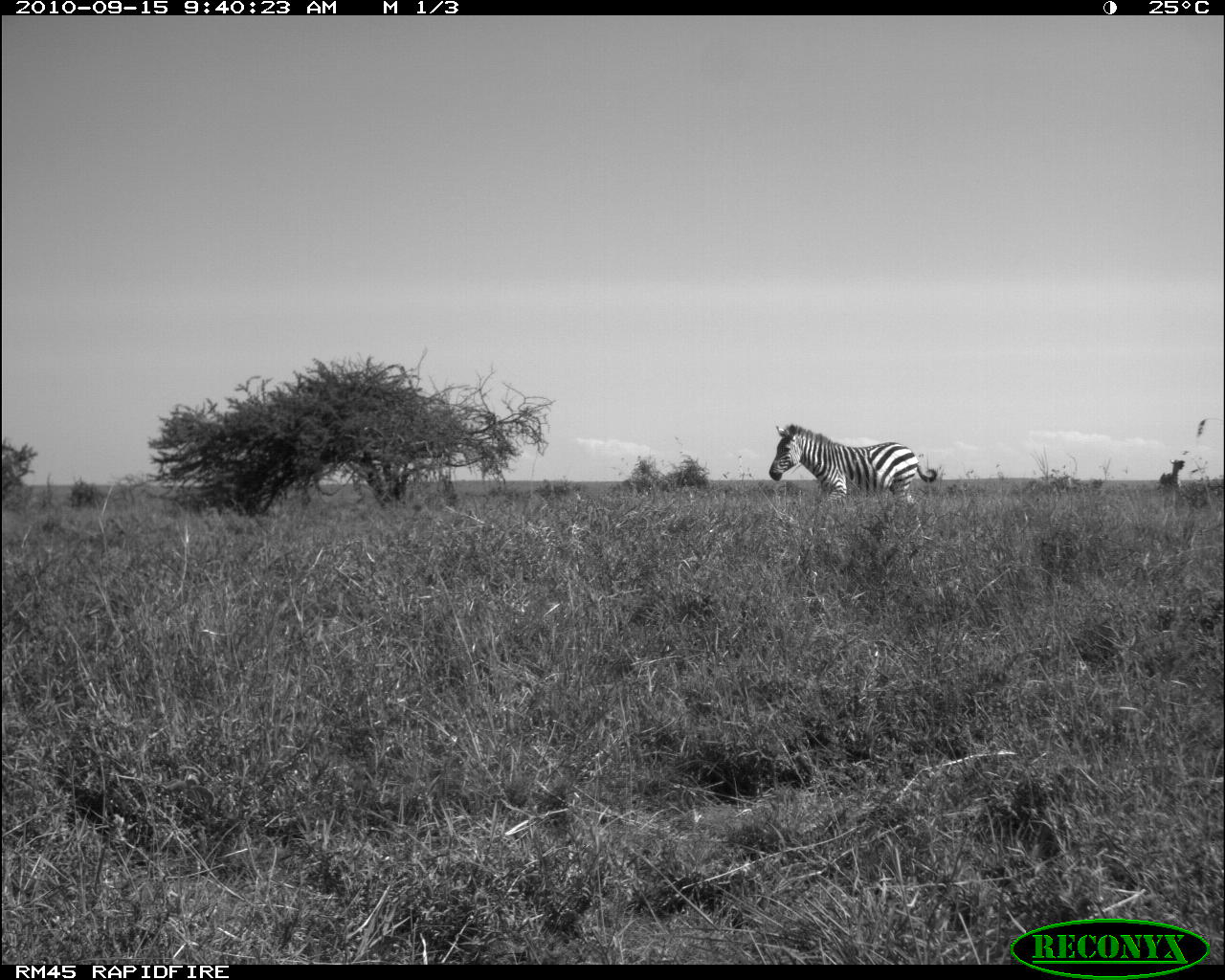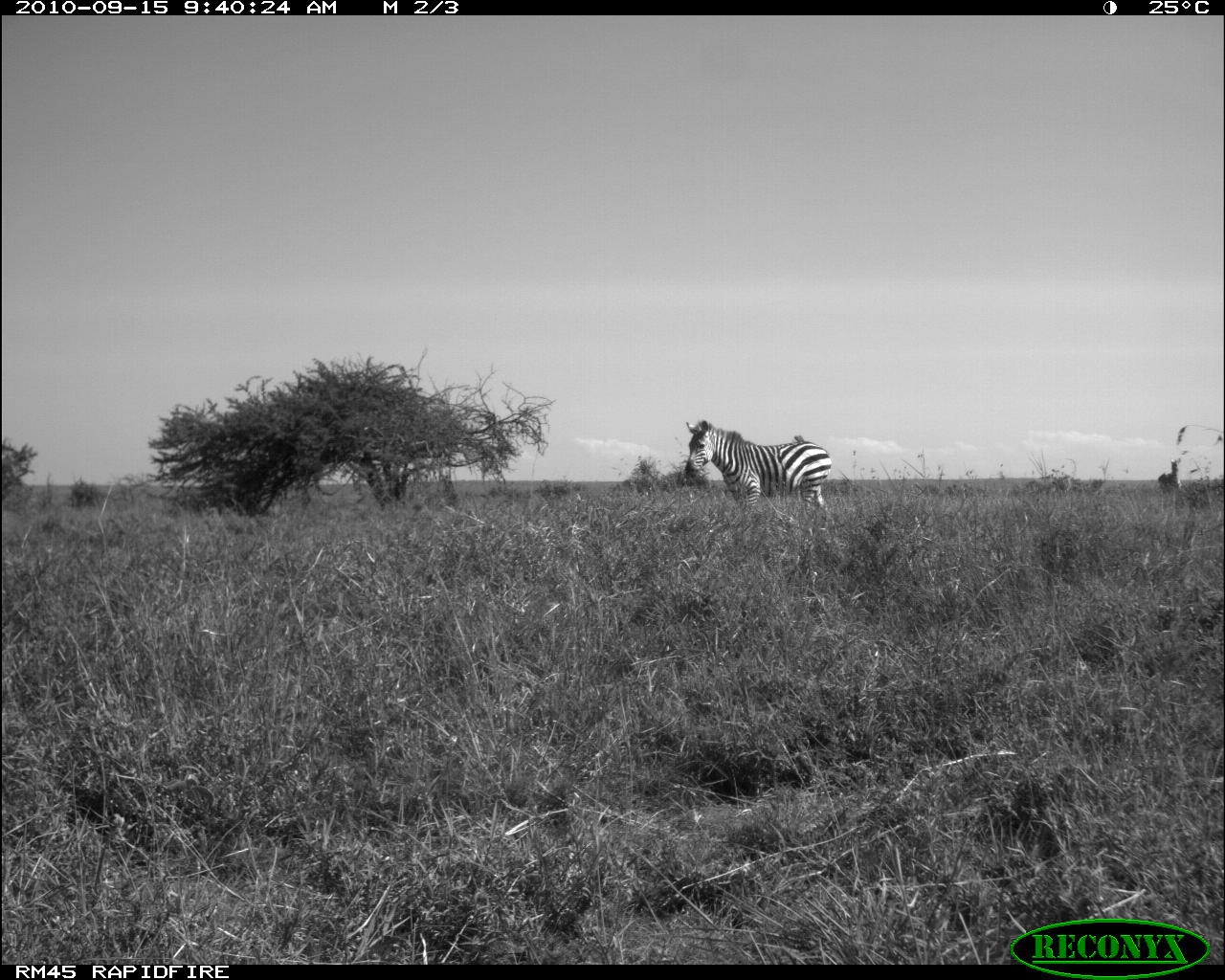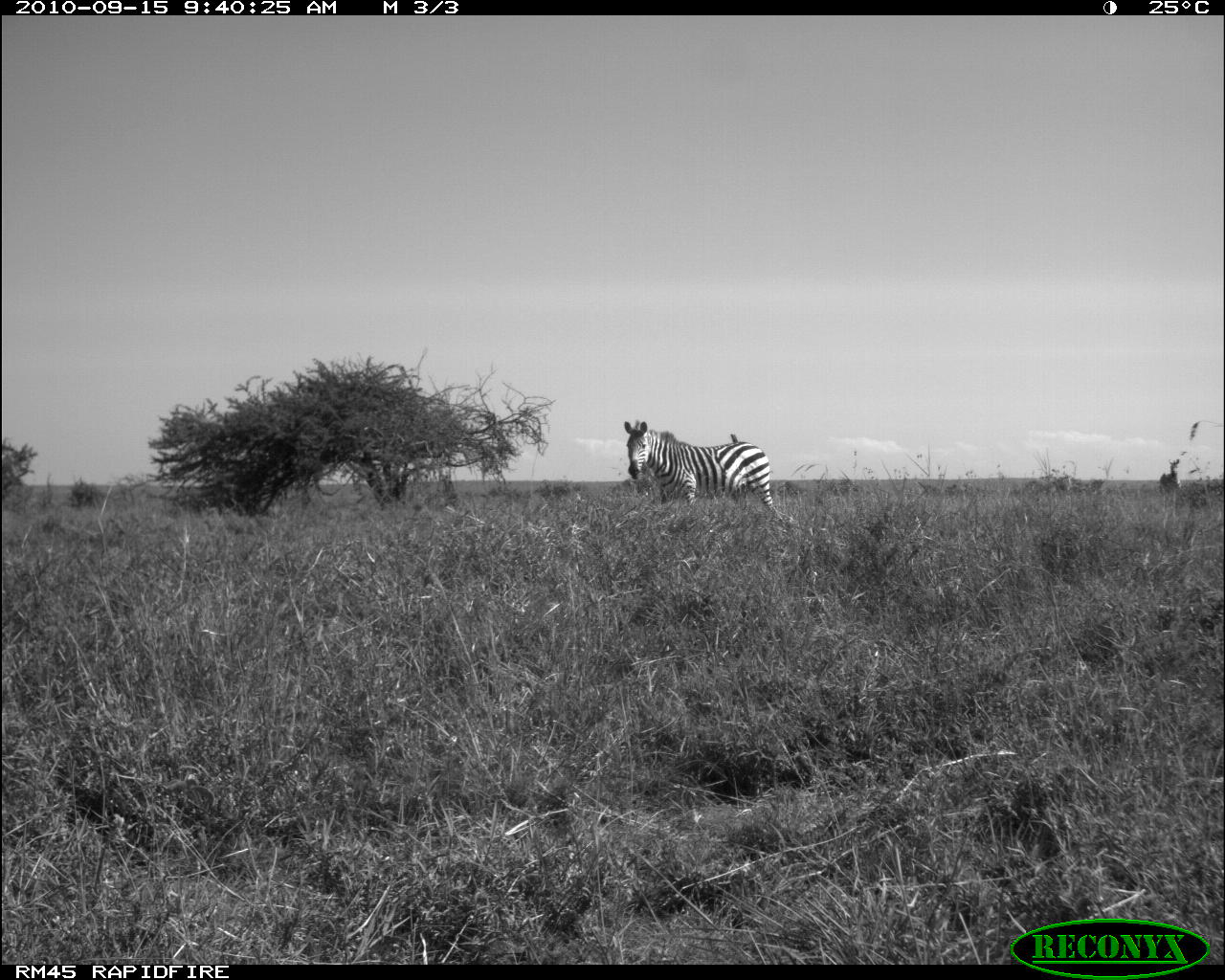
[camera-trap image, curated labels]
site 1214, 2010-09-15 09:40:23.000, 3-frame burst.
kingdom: Animalia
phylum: Chordata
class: Mammalia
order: Perissodactyla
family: Equidae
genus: Equus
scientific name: Equus quagga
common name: plains zebra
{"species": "Equus quagga (plains zebra)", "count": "2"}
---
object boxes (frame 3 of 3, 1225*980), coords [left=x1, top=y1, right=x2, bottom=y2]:
equus quagga: [left=625, top=420, right=774, bottom=513]; [left=1159, top=459, right=1181, bottom=492]; [left=731, top=434, right=738, bottom=442]